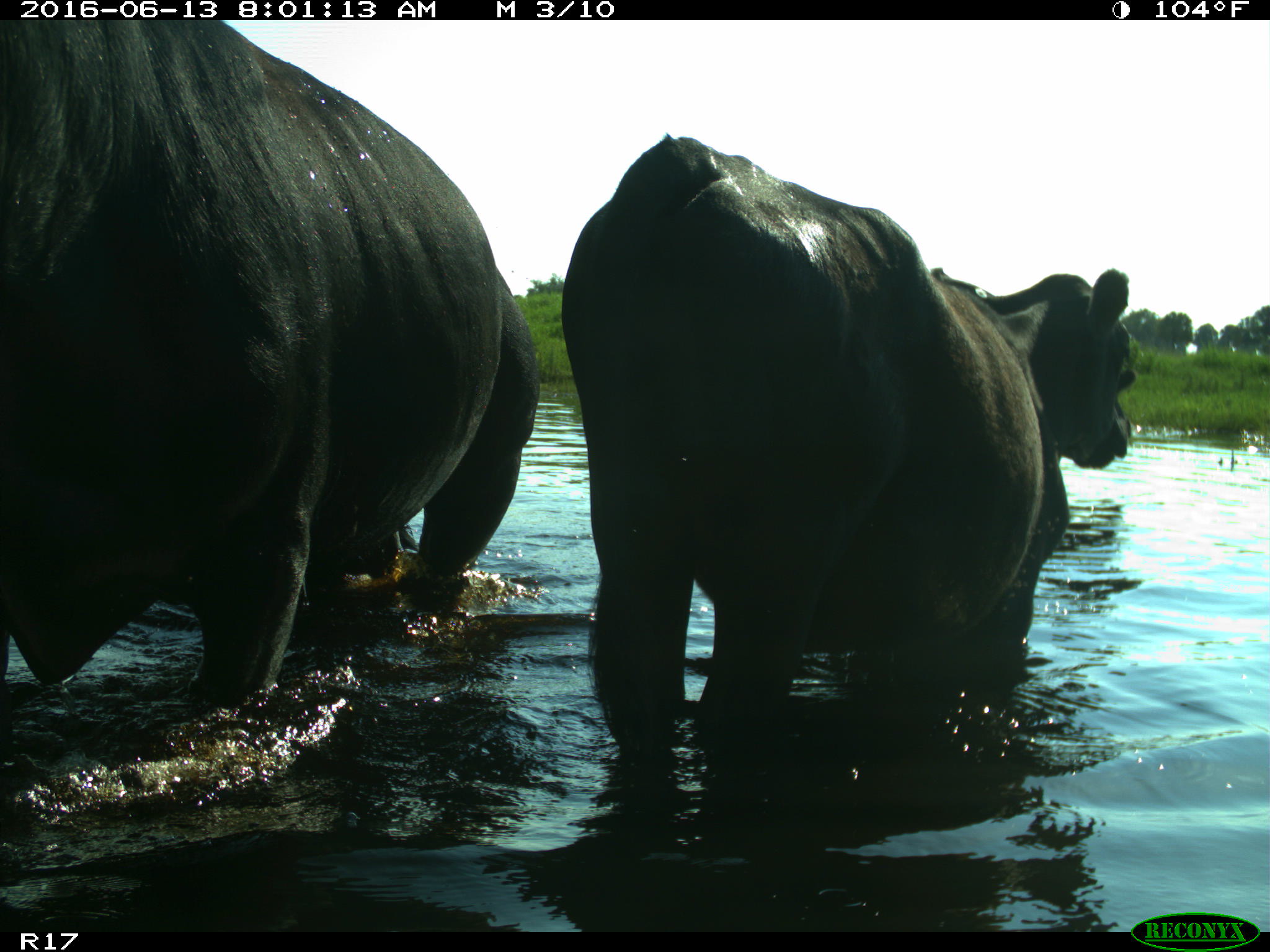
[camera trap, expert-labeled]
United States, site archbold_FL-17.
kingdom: Animalia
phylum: Chordata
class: Mammalia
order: Artiodactyla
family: Bovidae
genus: Bos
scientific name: Bos taurus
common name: domestic cow